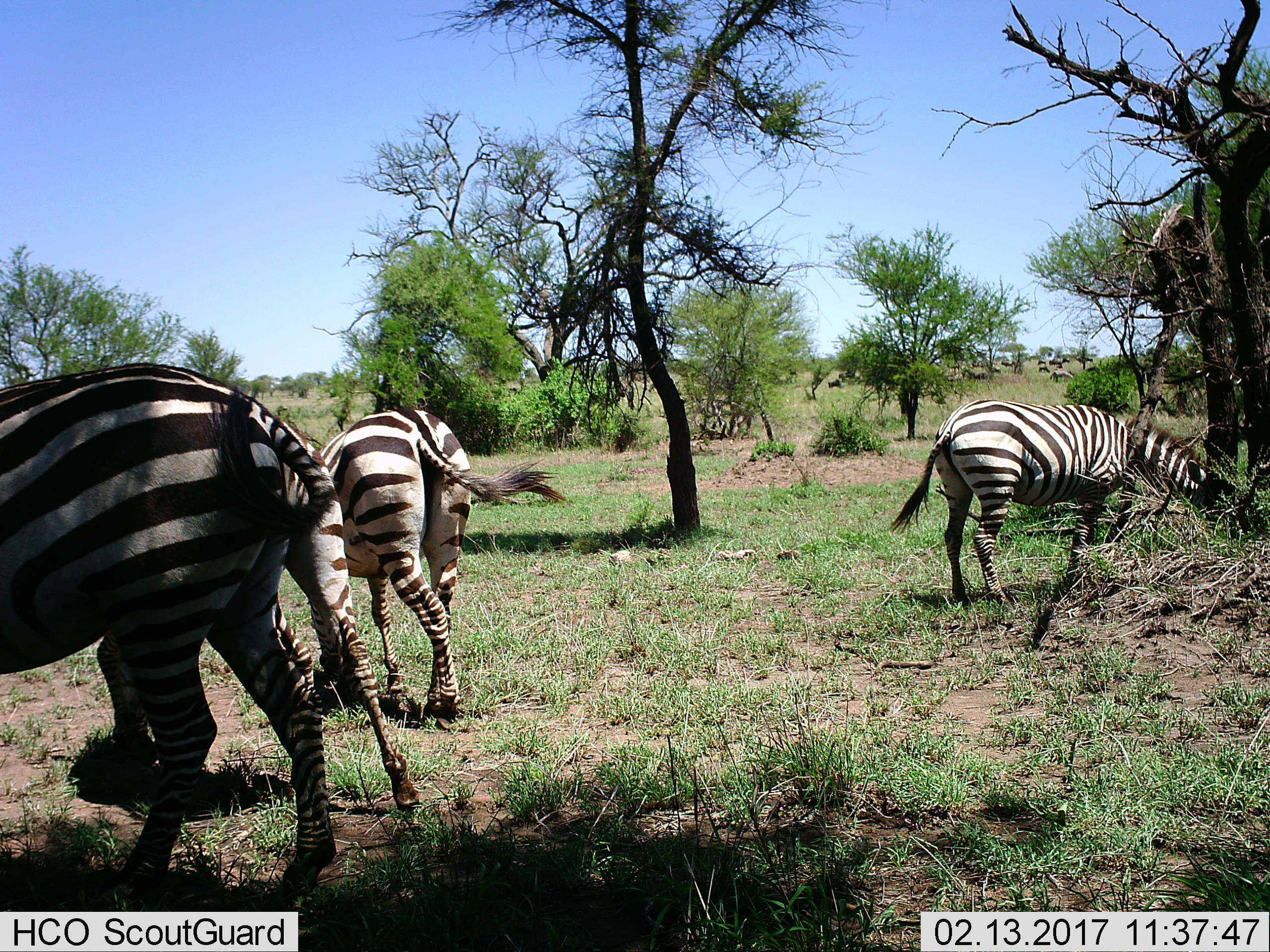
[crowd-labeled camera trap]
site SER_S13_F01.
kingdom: Animalia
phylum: Chordata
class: Mammalia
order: Perissodactyla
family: Equidae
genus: Equus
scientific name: Equus quagga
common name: plains zebra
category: zebraplains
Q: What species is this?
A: Zebraplains (plains zebra) (Equus quagga).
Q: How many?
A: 3.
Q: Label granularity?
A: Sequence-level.